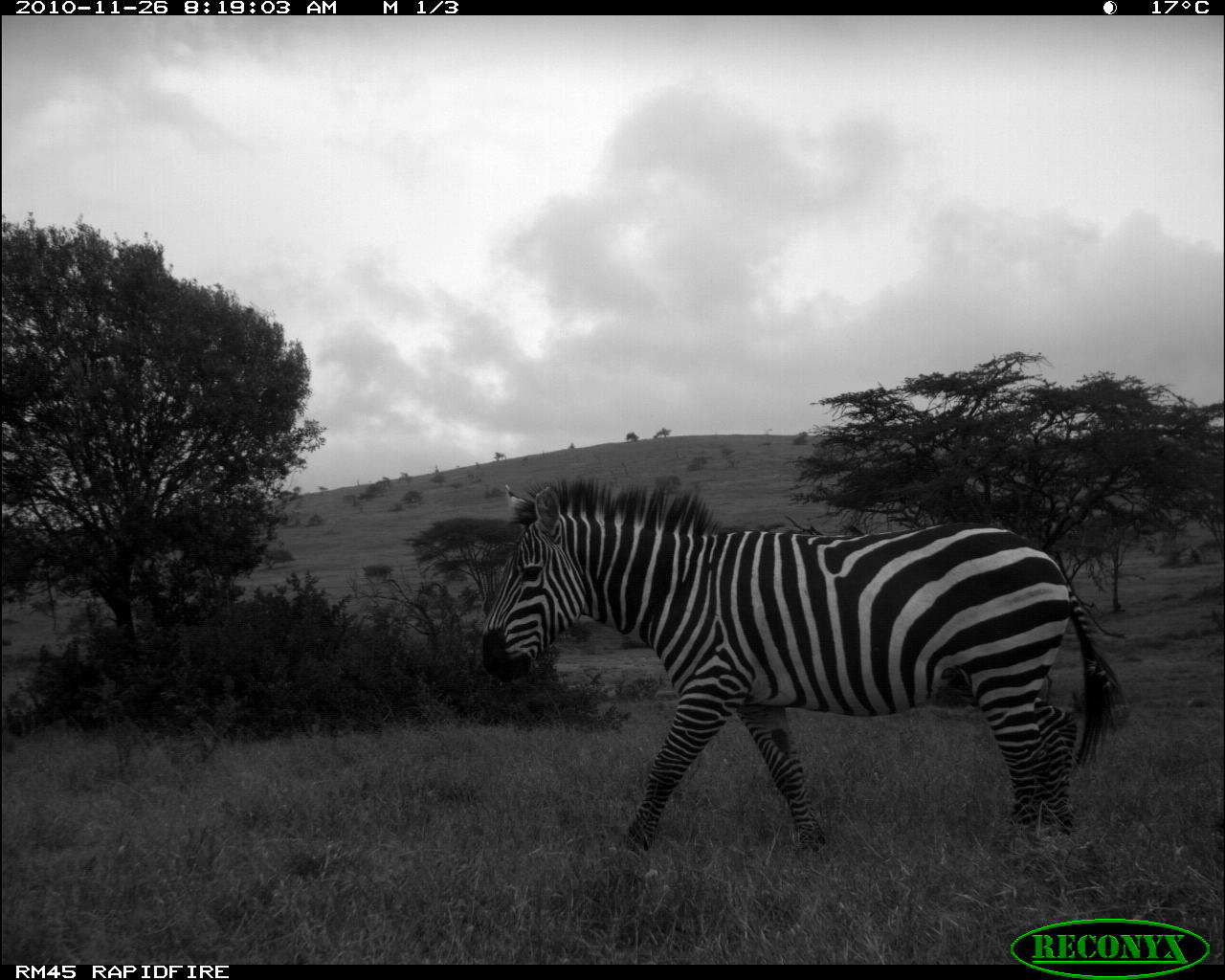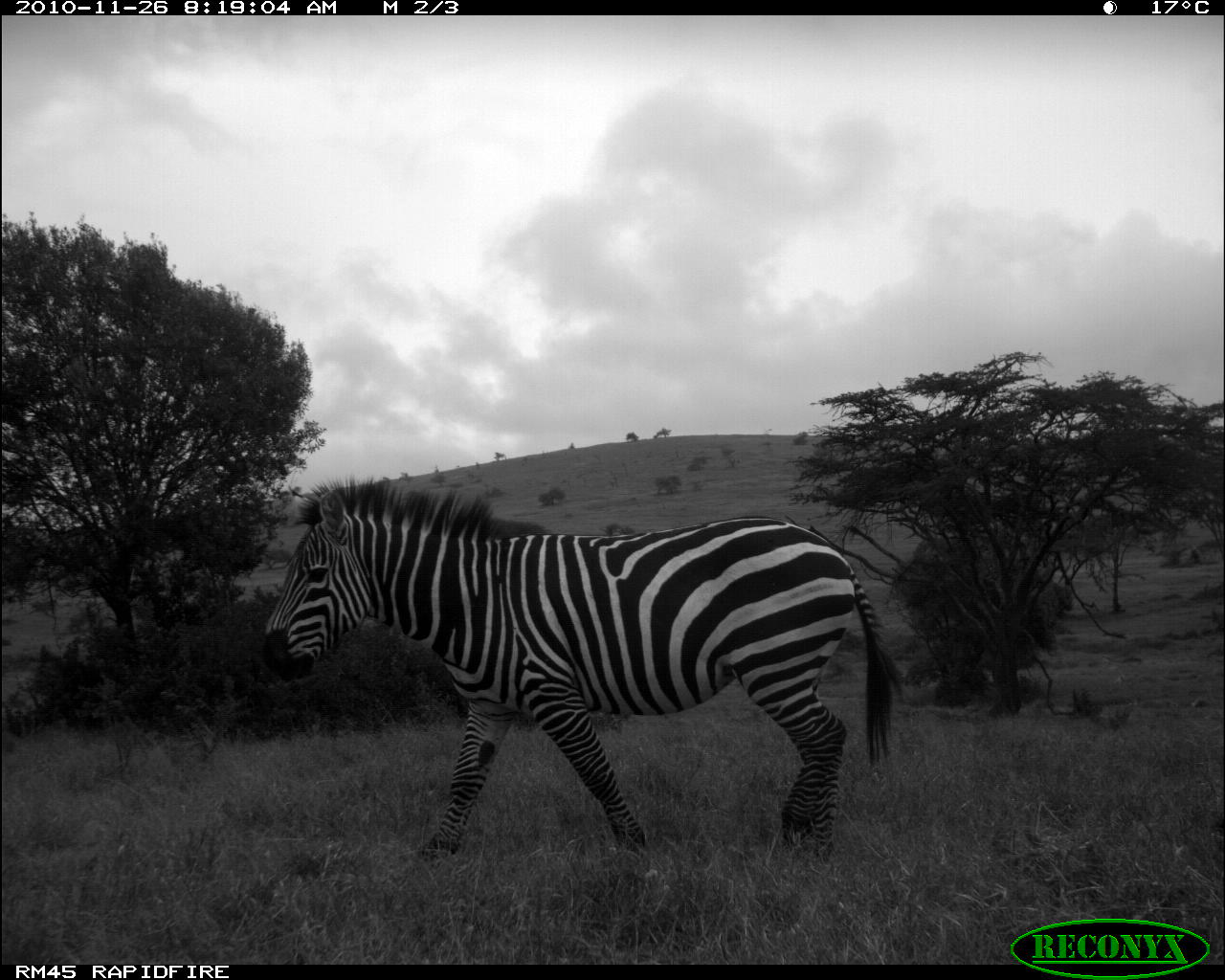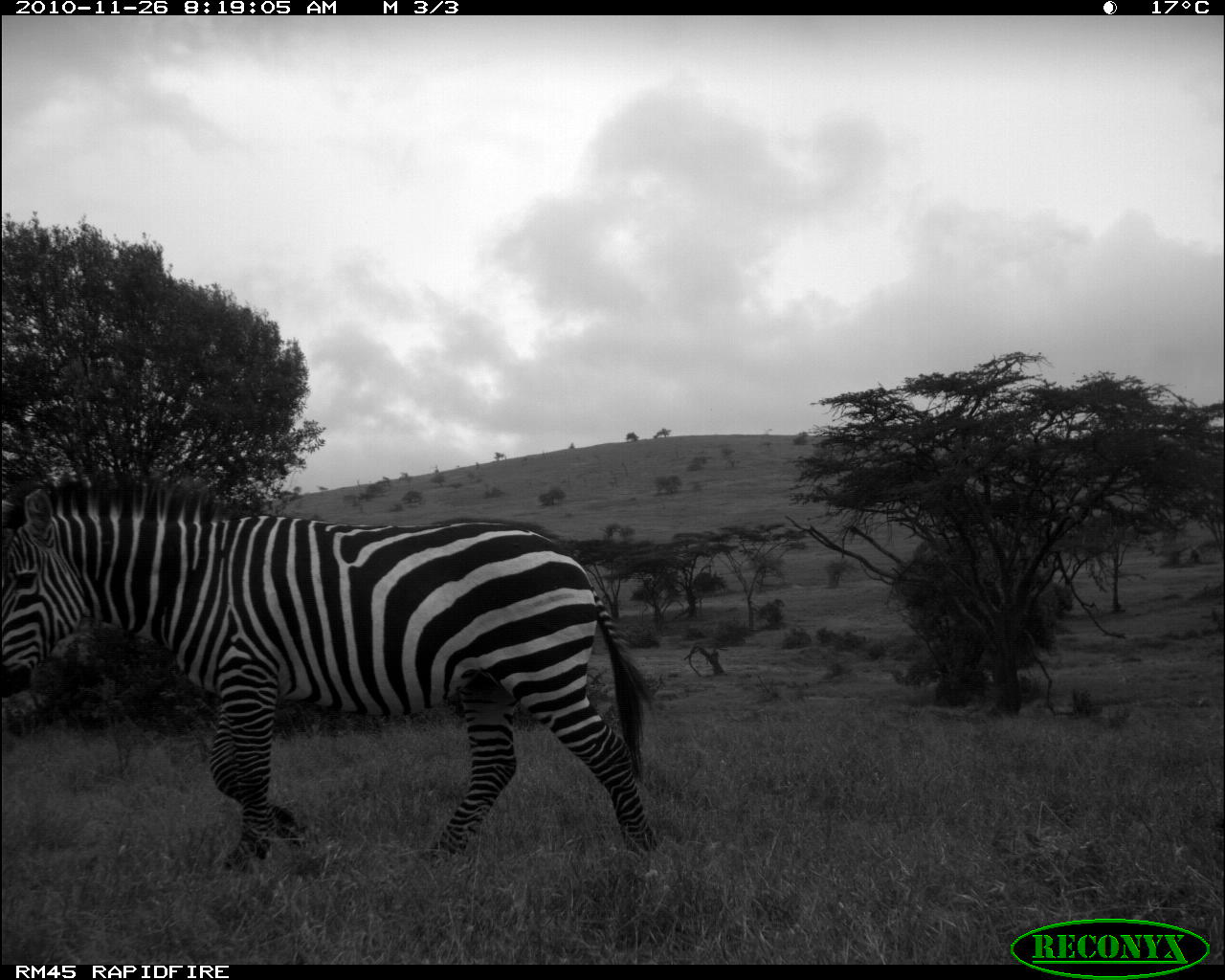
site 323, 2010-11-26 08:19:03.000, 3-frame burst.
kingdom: Animalia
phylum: Chordata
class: Mammalia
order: Perissodactyla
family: Equidae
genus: Equus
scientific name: Equus quagga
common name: plains zebra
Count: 1.